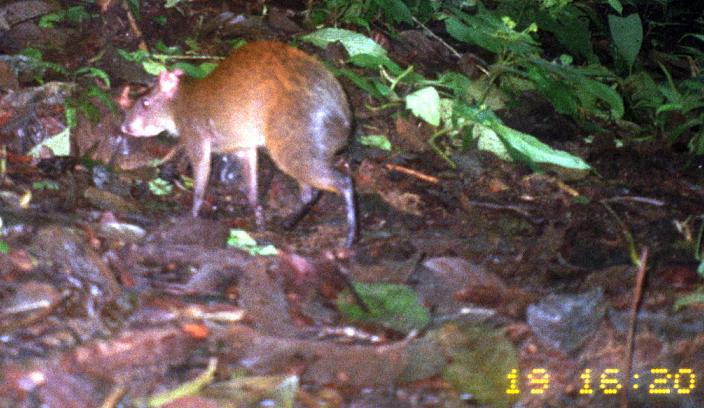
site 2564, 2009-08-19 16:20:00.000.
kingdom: Animalia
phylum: Chordata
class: Mammalia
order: Rodentia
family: Dasyproctidae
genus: Dasyprocta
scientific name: Dasyprocta punctata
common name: central american agouti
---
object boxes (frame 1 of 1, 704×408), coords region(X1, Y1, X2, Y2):
dasyprocta punctata: region(120, 40, 358, 246)